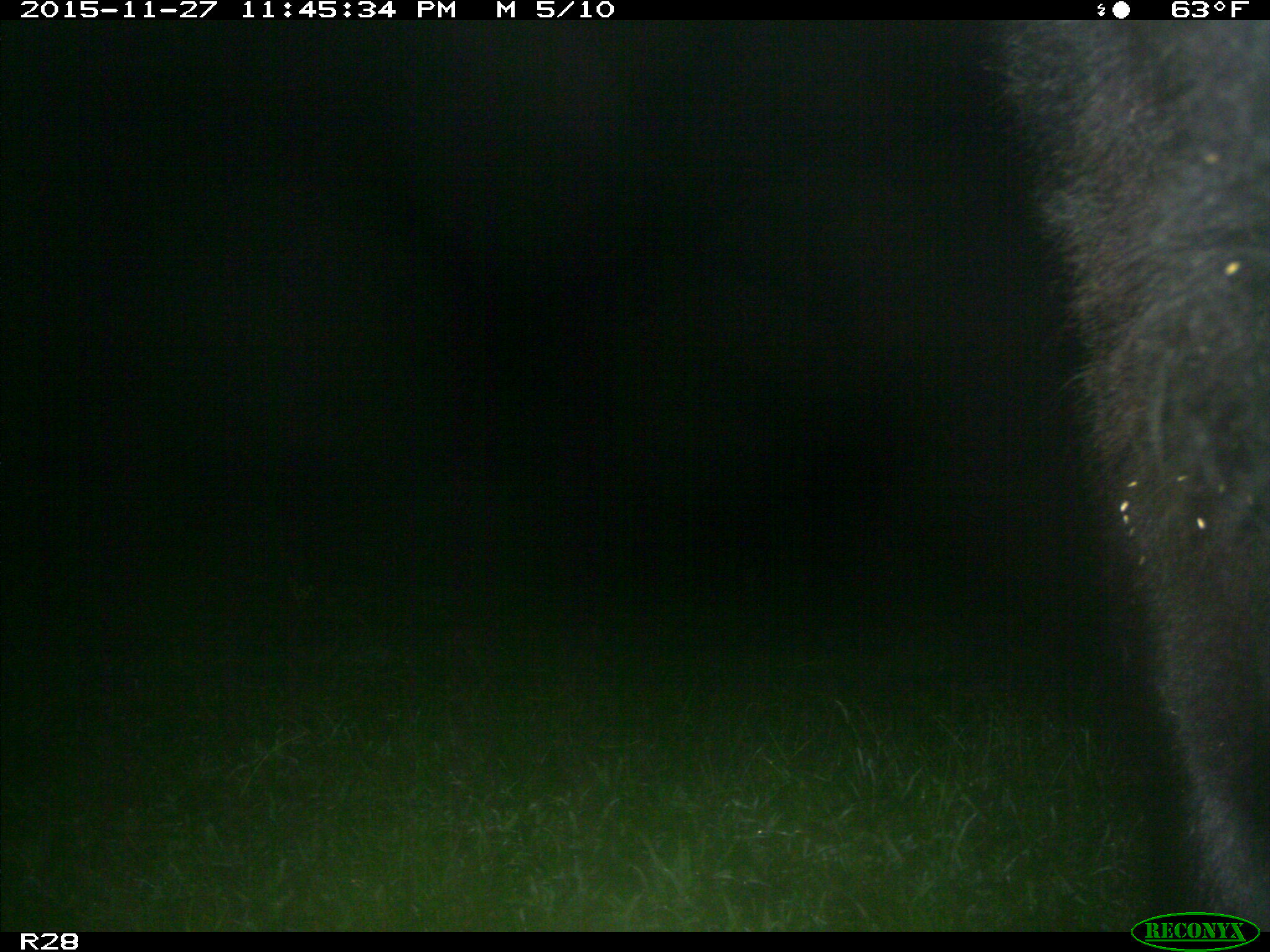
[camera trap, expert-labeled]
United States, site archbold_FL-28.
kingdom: Animalia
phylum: Chordata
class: Mammalia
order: Artiodactyla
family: Bovidae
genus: Bos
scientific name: Bos taurus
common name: domestic cow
Bos taurus (domestic cow).